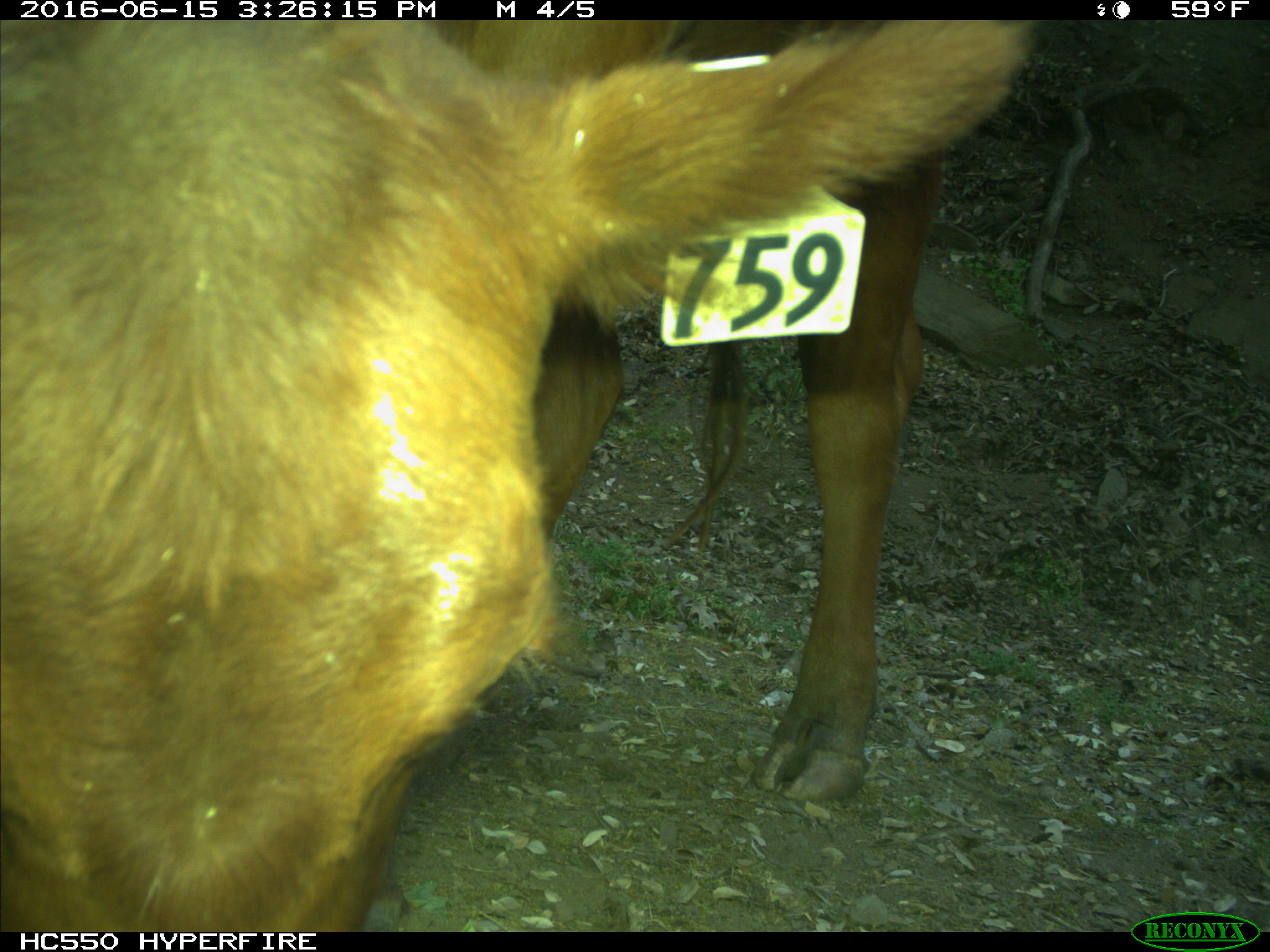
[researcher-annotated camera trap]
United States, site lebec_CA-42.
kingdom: Animalia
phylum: Chordata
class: Mammalia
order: Artiodactyla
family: Bovidae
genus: Bos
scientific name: Bos taurus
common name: domestic cow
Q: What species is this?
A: Bos taurus (domestic cow).